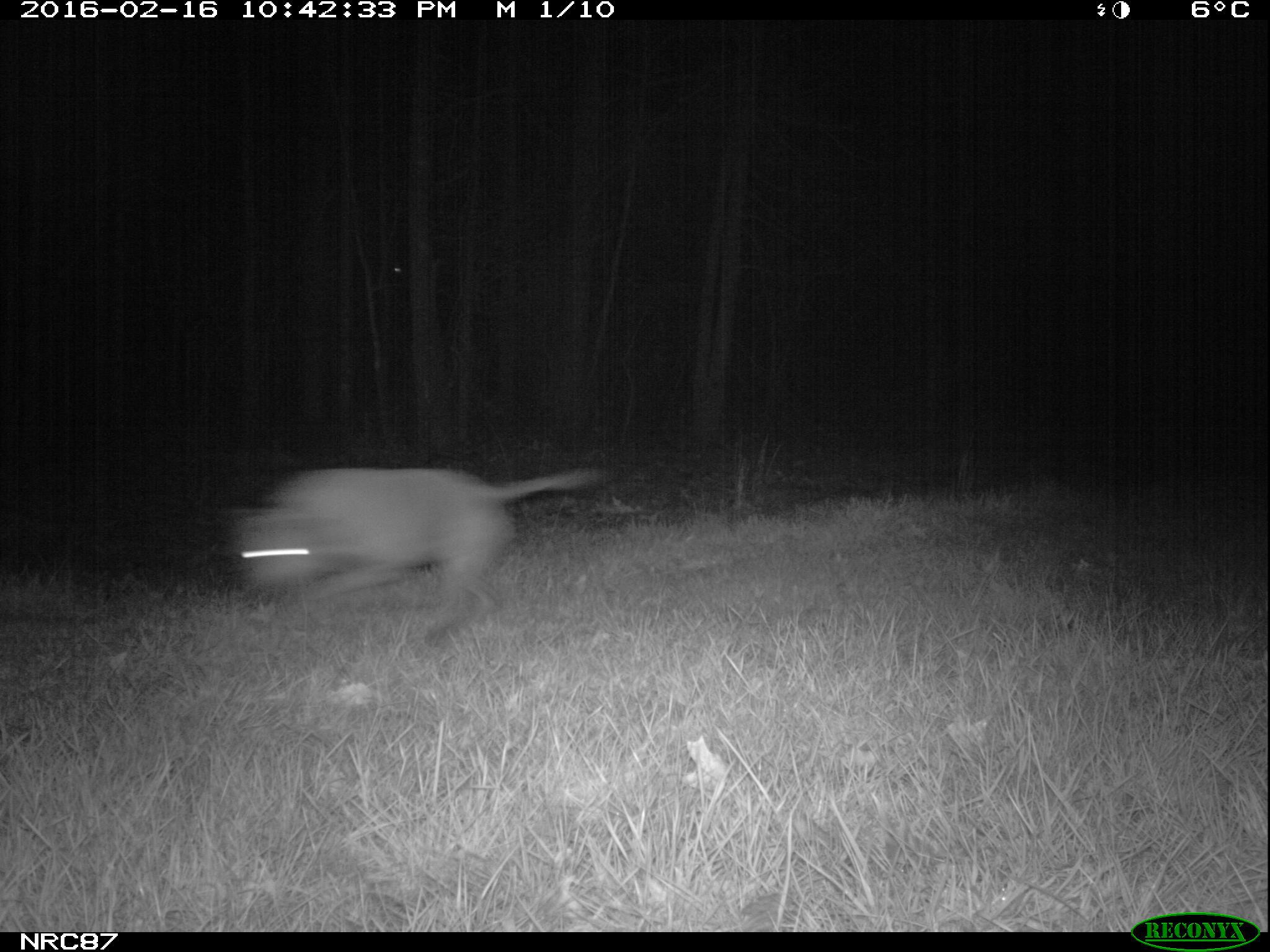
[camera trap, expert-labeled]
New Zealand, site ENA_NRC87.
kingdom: Animalia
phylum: Chordata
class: Mammalia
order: Carnivora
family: Canidae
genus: Canis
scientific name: Canis familiaris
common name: domestic dog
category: dog